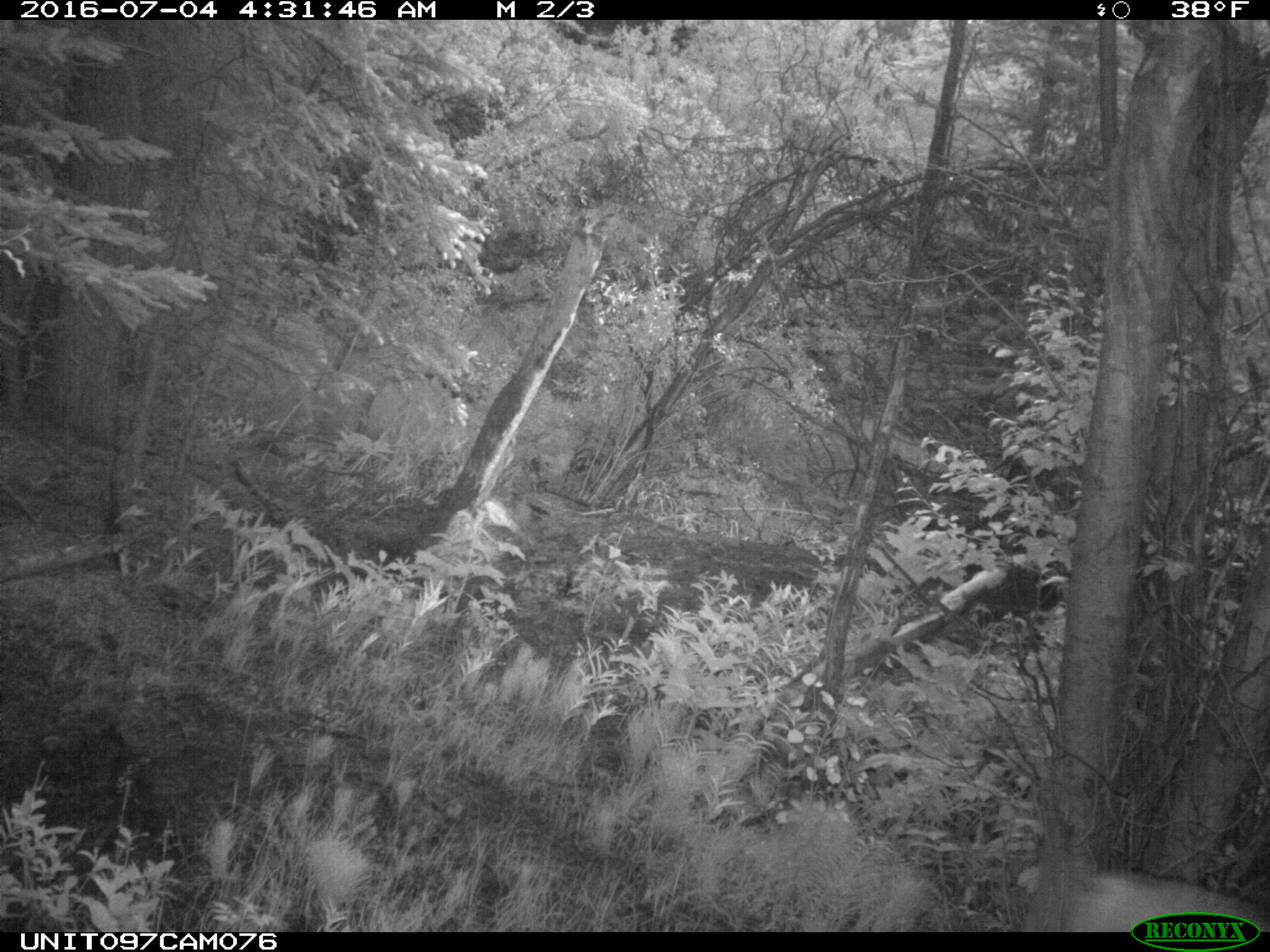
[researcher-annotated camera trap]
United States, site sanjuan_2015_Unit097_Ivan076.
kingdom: Animalia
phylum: Chordata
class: Mammalia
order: Artiodactyla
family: Cervidae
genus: Odocoileus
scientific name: Odocoileus hemionus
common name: mule deer